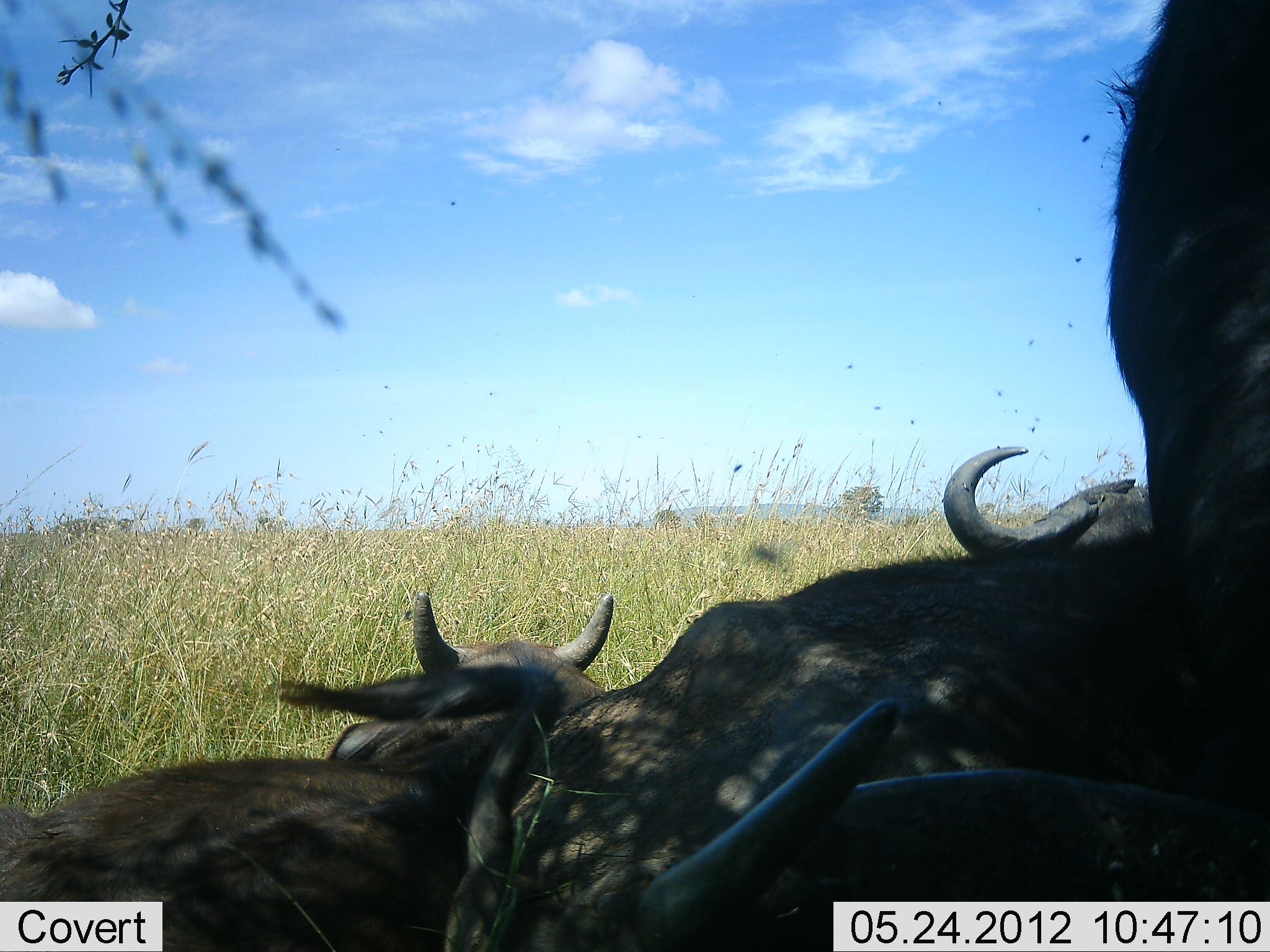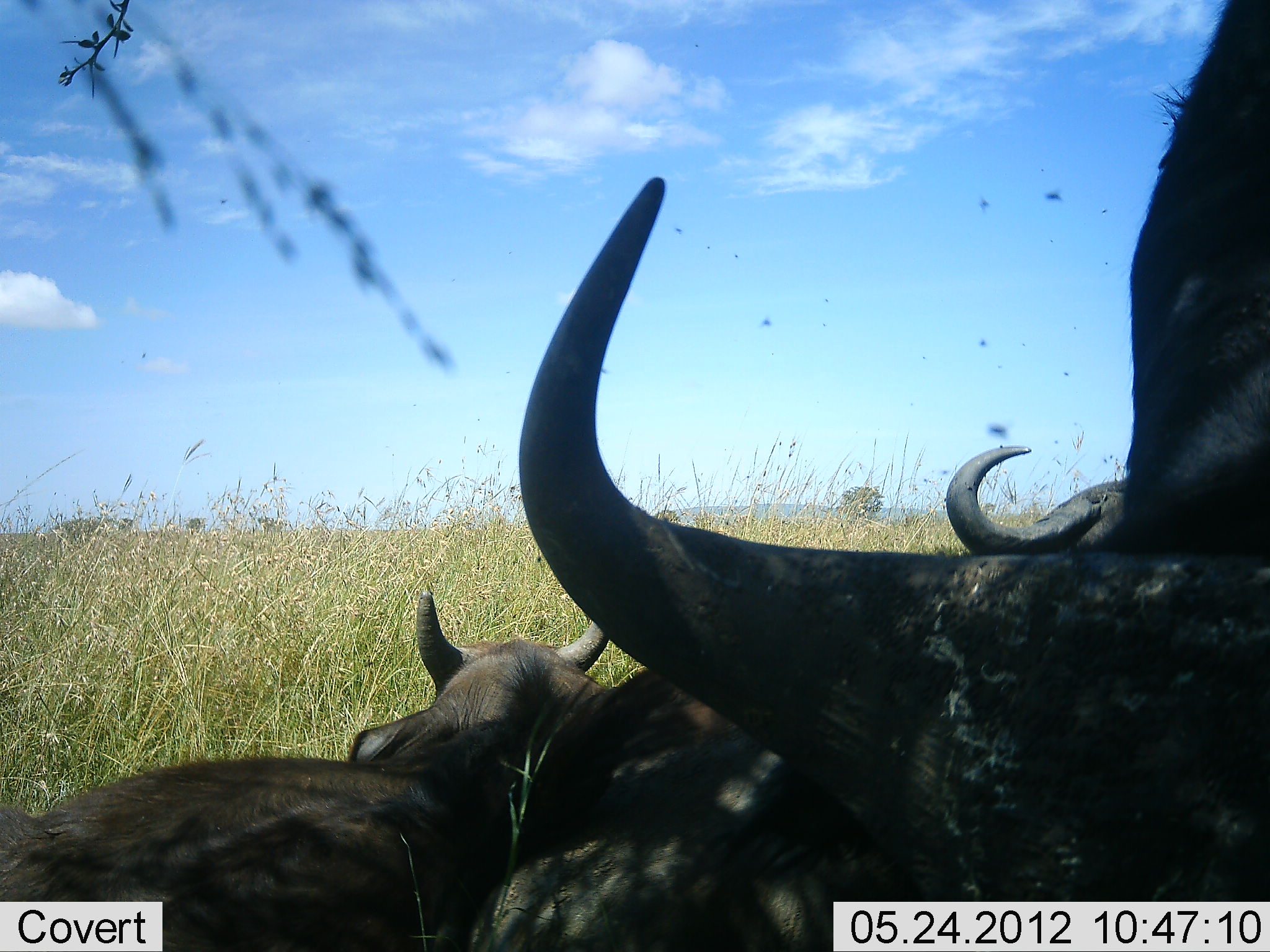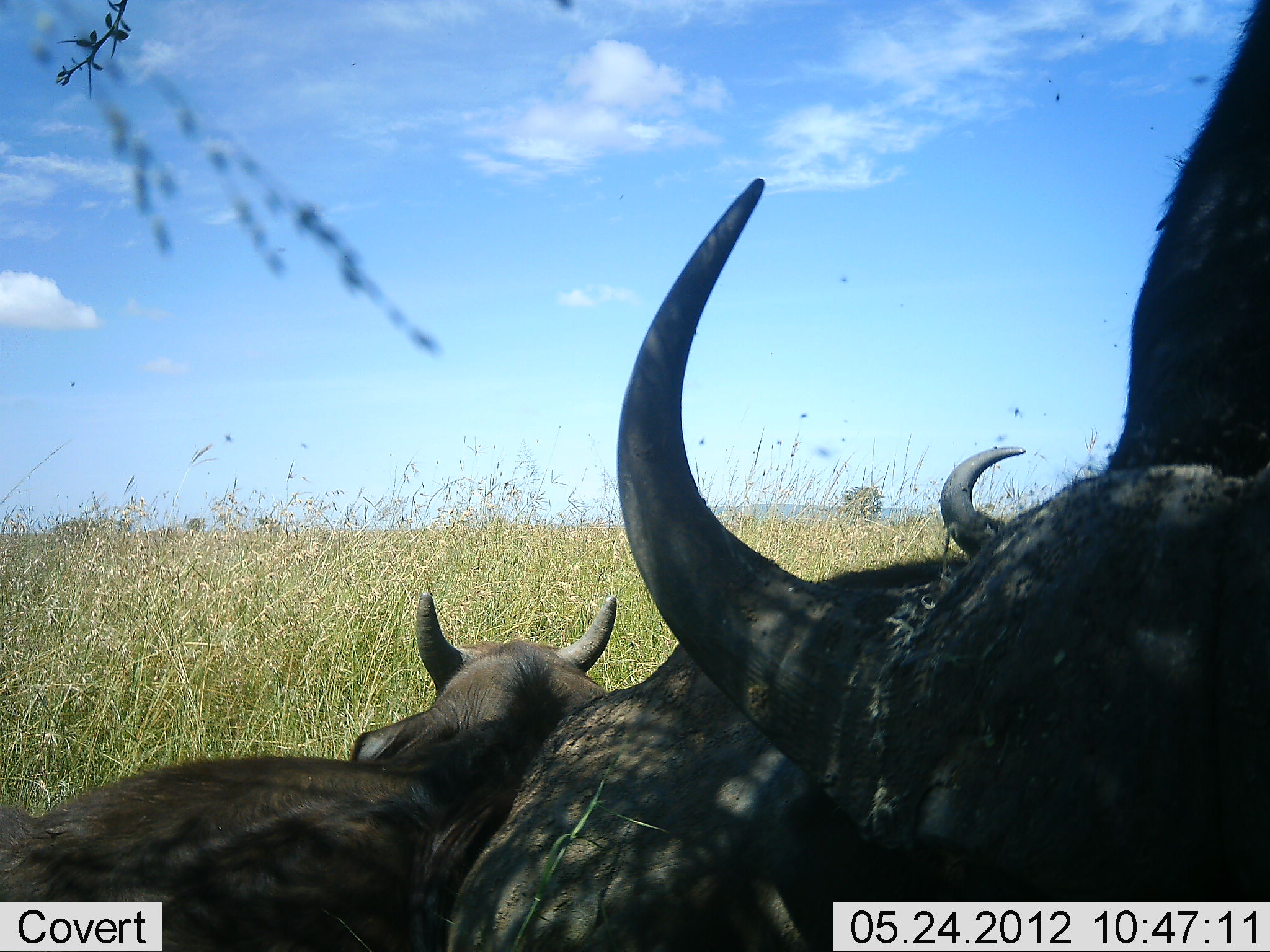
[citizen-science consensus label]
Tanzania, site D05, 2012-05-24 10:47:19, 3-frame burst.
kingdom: Animalia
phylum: Chordata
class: Mammalia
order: Artiodactyla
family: Bovidae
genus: Syncerus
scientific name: Syncerus caffer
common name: cape buffalo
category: buffalo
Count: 4.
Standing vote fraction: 10%.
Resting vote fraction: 100%.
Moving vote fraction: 0%.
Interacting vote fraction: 30%.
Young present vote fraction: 0%.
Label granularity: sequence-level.